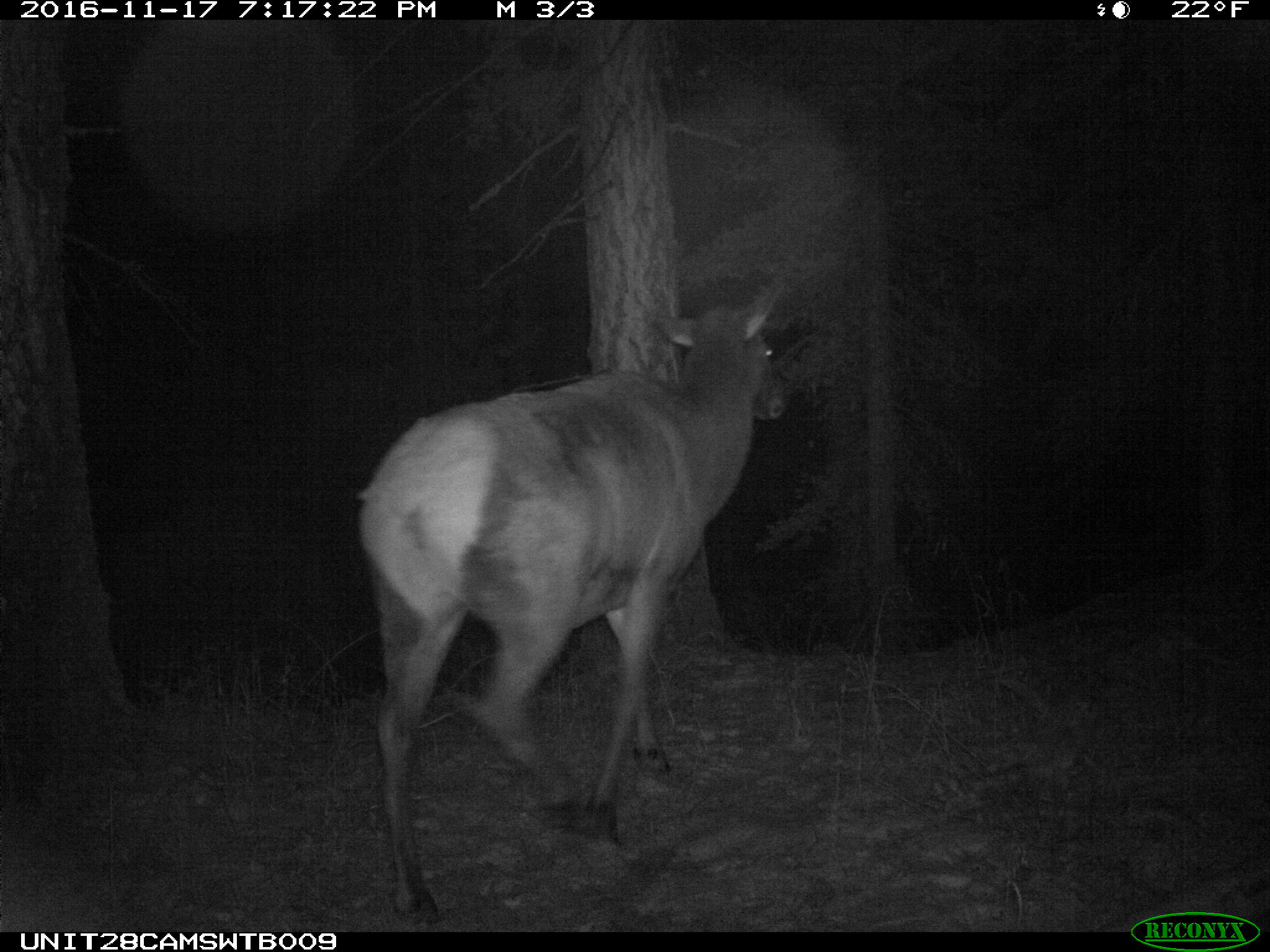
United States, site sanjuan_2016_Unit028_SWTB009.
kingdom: Animalia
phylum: Chordata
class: Mammalia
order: Artiodactyla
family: Cervidae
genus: Cervus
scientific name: Cervus elaphus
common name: red deer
Cervus elaphus (red deer).